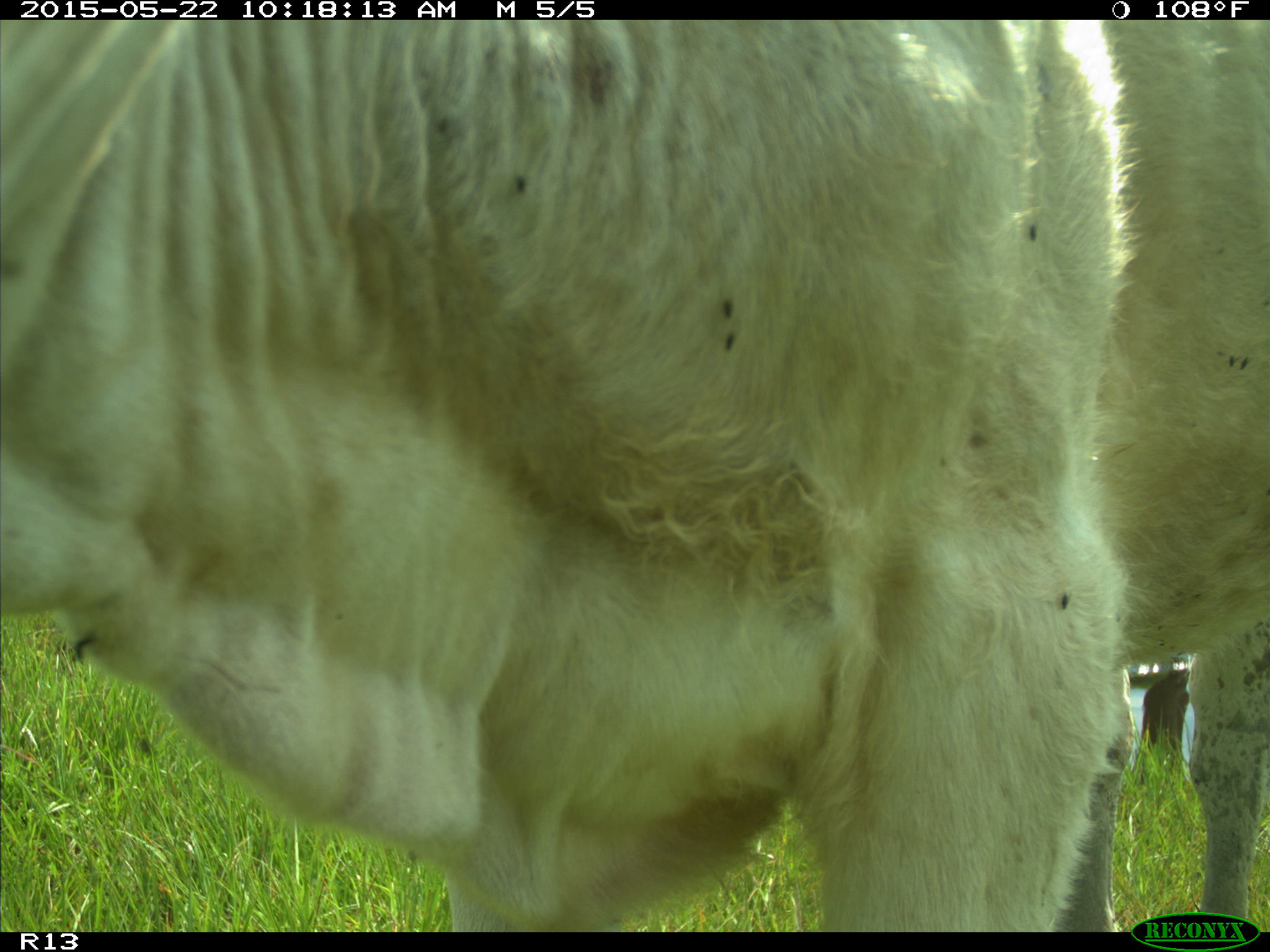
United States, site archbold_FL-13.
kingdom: Animalia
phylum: Chordata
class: Mammalia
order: Artiodactyla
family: Bovidae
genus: Bos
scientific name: Bos taurus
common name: domestic cow